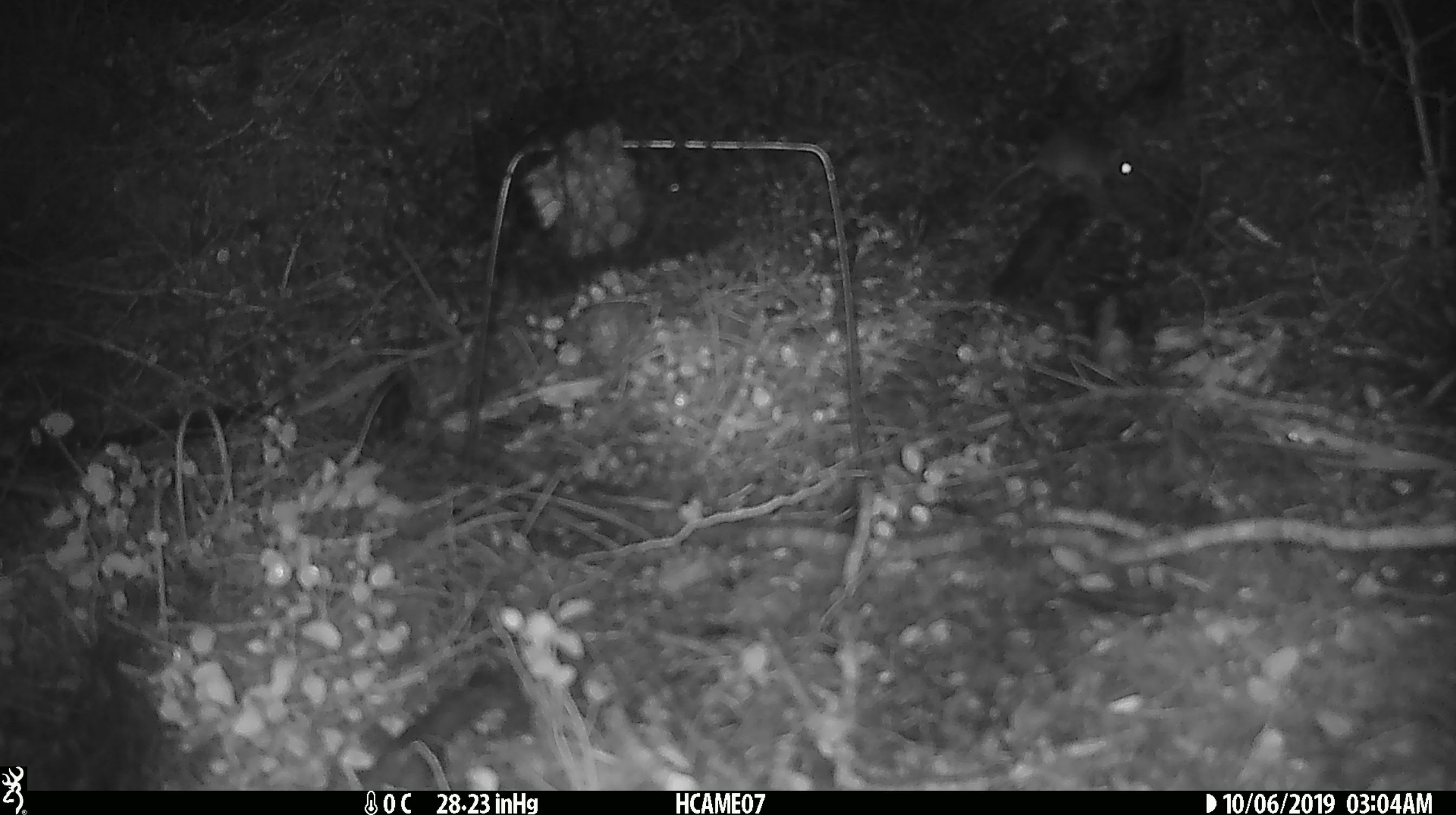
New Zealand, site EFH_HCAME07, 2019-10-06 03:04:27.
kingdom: Animalia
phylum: Chordata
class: Mammalia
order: Rodentia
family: Muridae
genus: Mus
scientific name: Mus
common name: mouse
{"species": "mouse (Mus)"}